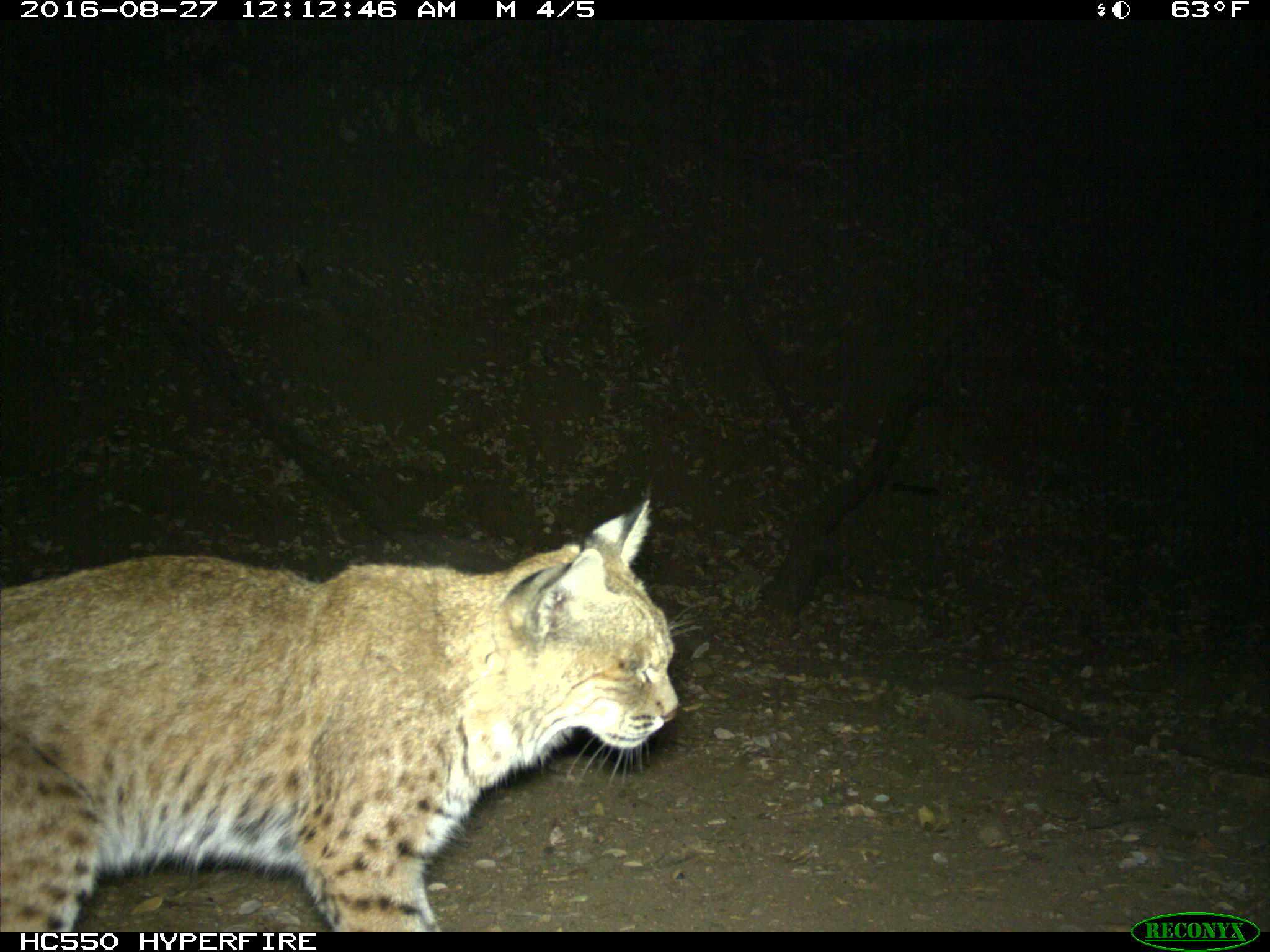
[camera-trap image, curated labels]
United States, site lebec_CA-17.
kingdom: Animalia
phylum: Chordata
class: Mammalia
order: Carnivora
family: Felidae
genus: Lynx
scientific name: Lynx rufus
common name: bobcat